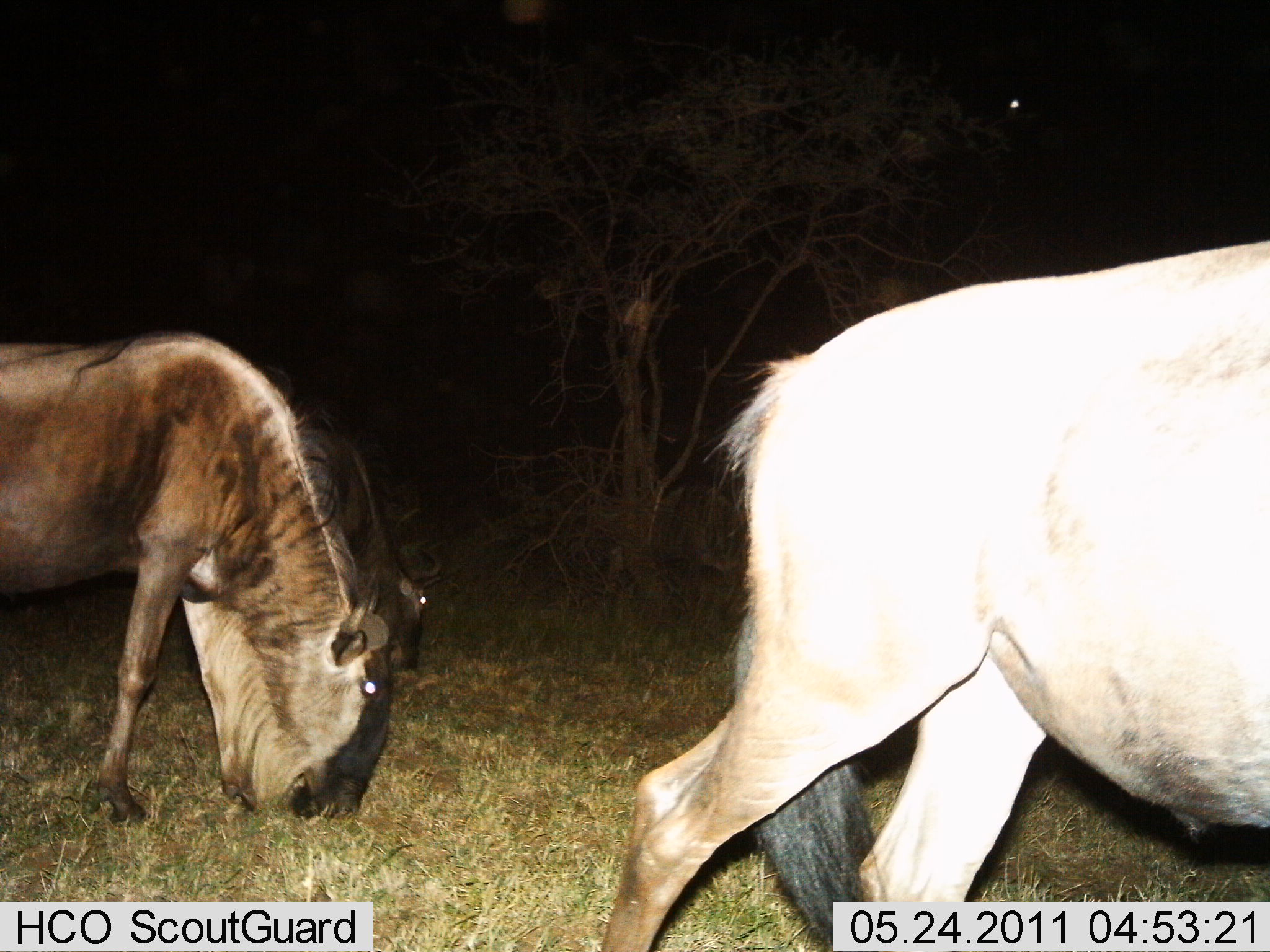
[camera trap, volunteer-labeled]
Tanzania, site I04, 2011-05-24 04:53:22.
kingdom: Animalia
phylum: Chordata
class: Mammalia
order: Artiodactyla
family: Bovidae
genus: Connochaetes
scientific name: Connochaetes taurinus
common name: blue wildebeest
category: wildebeest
Wildebeest (blue wildebeest) (Connochaetes taurinus), count 3. Behavior (volunteer vote fractions): standing 18%, resting 0%, moving 64%, interacting 0%. Young present (vote fraction): 0%. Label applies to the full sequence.